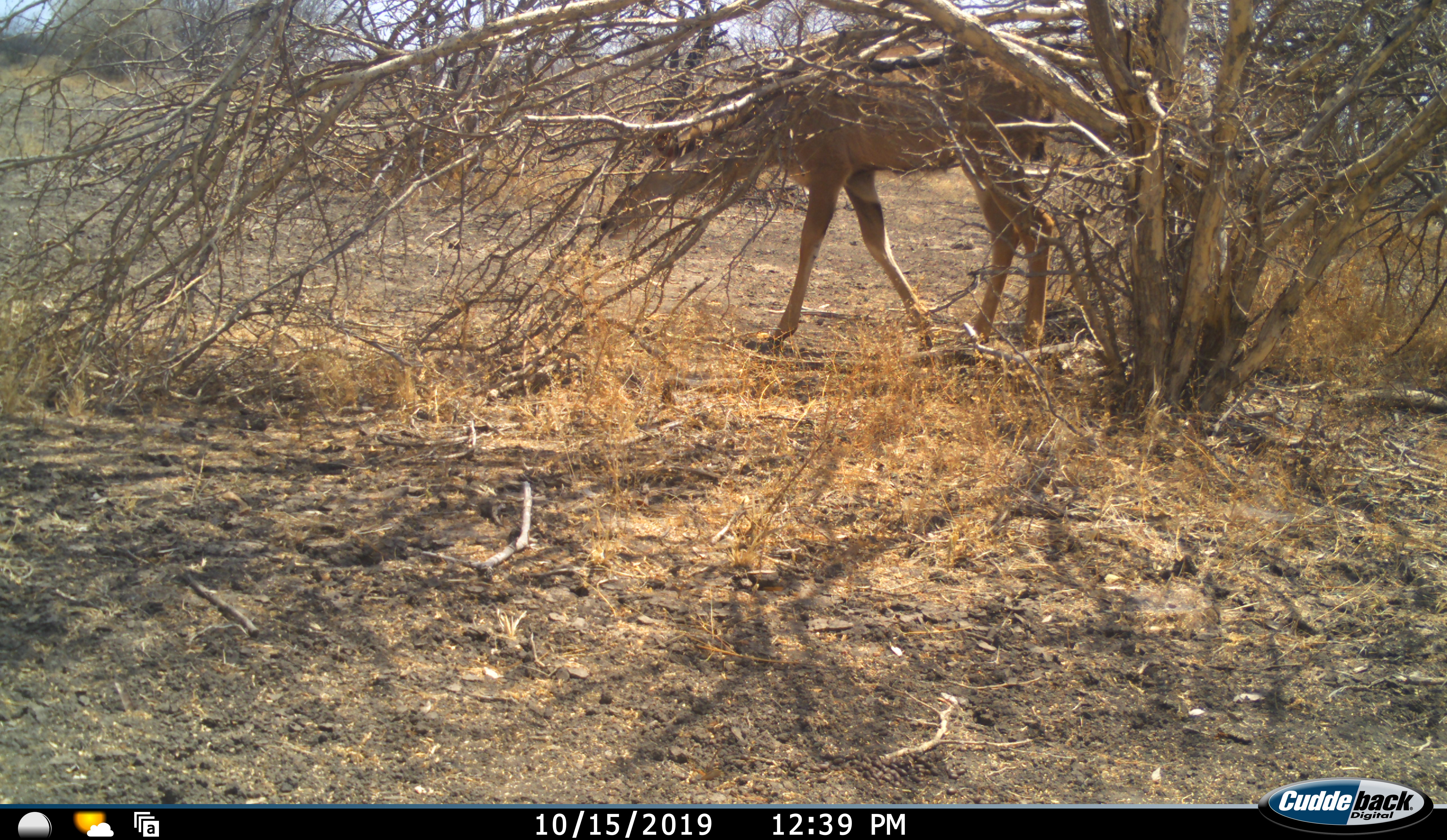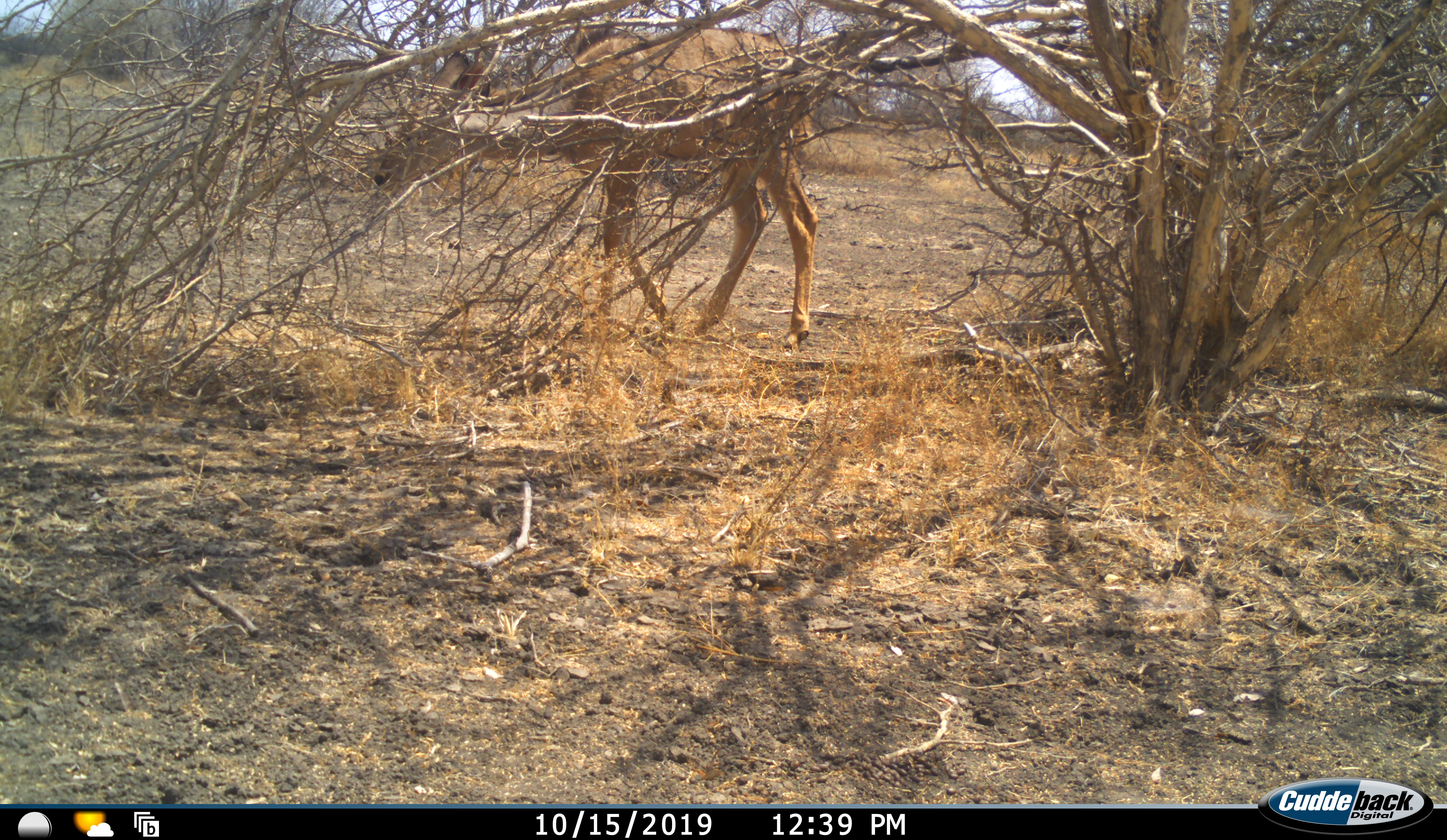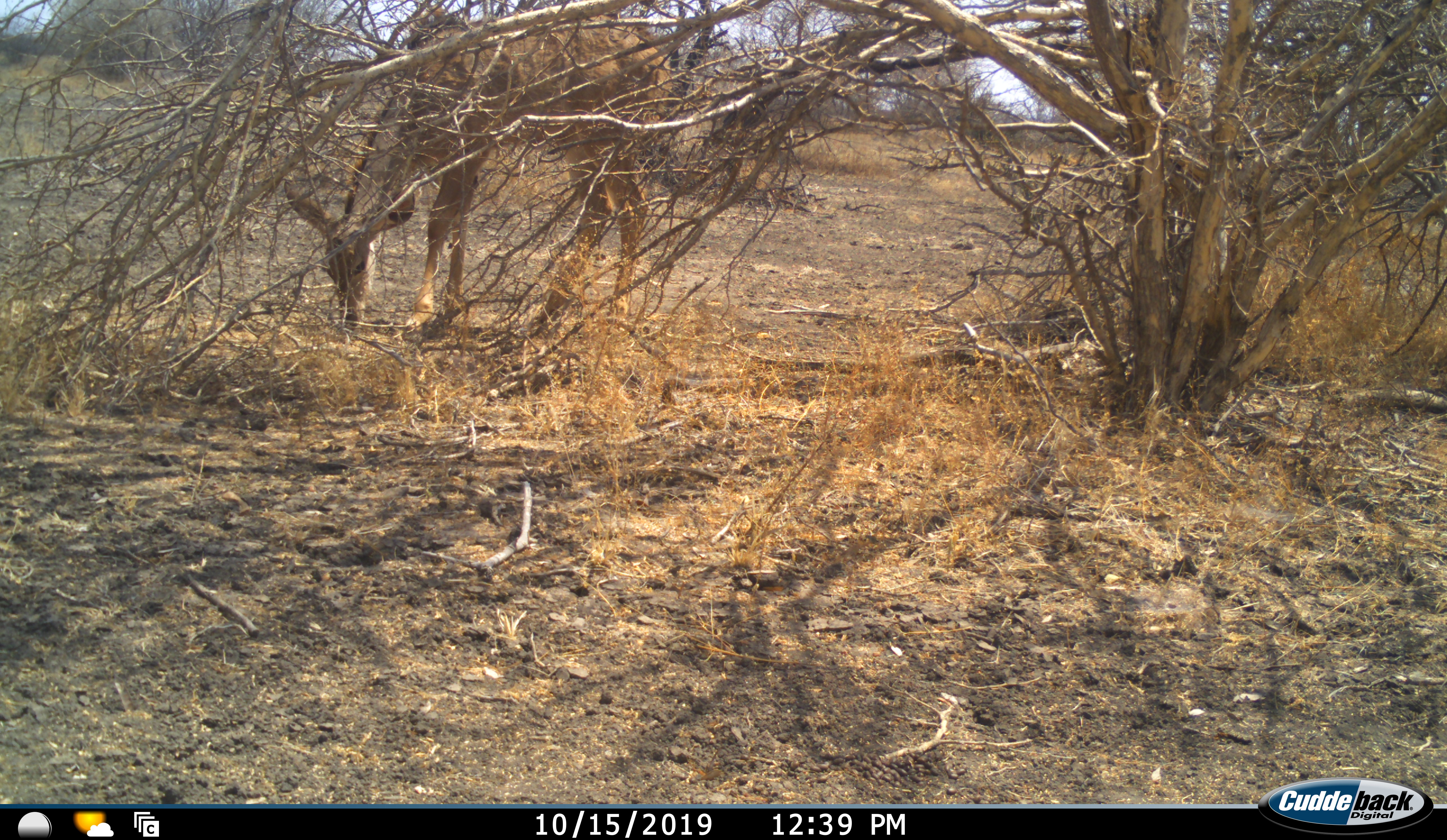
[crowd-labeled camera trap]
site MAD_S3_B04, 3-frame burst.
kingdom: Animalia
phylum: Chordata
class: Mammalia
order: Artiodactyla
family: Bovidae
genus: Tragelaphus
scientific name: Tragelaphus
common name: kudu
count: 1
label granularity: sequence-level